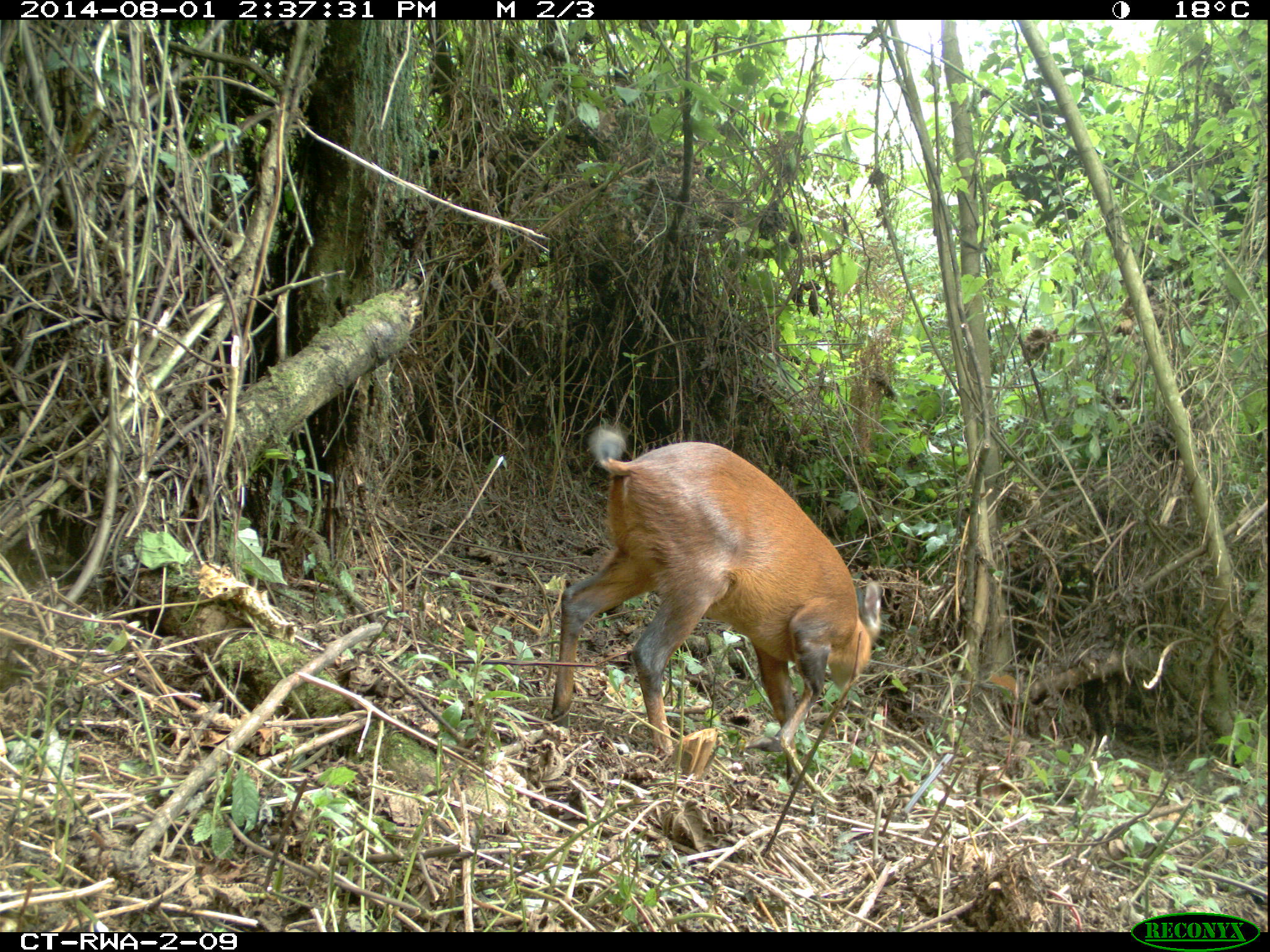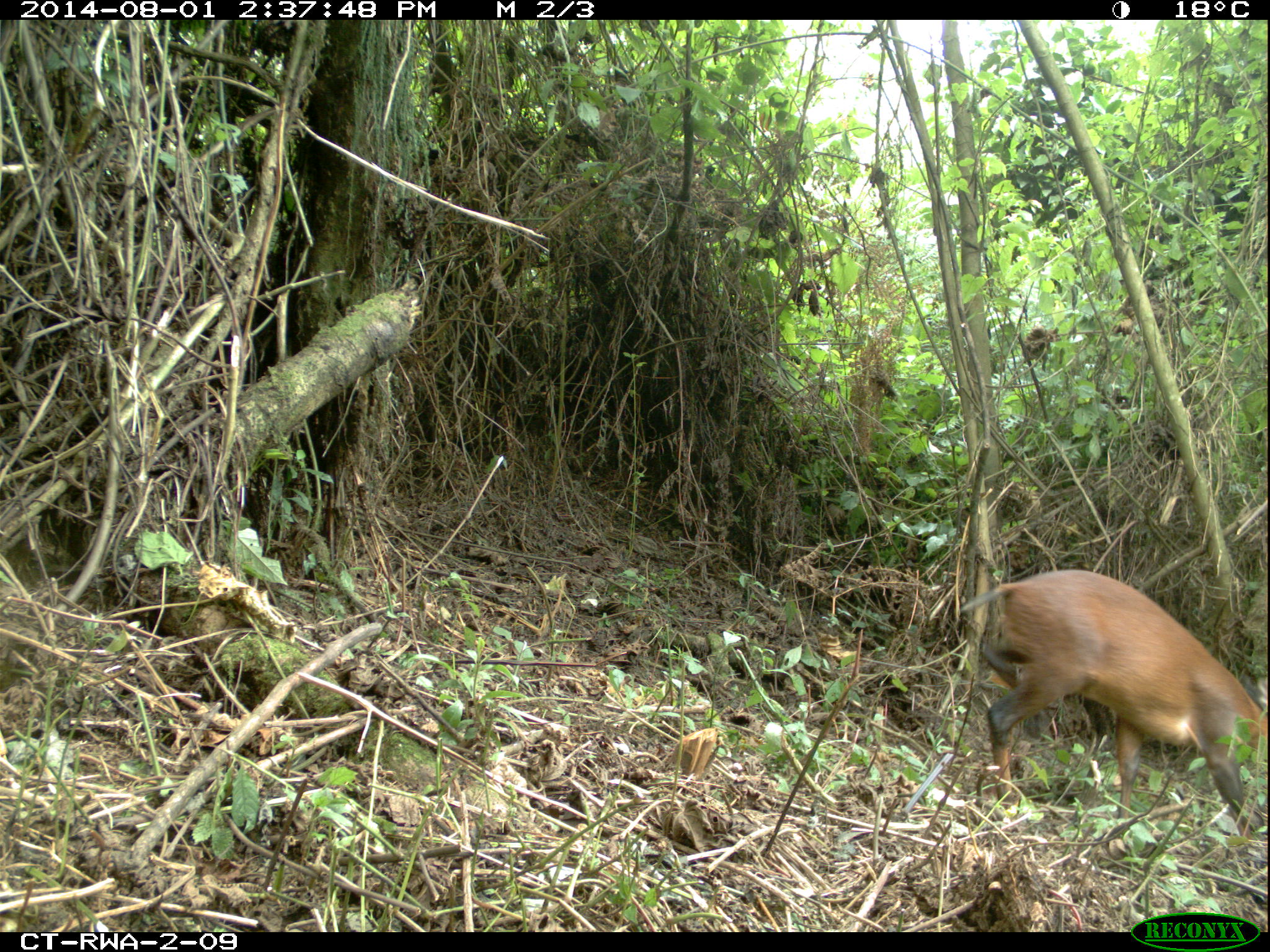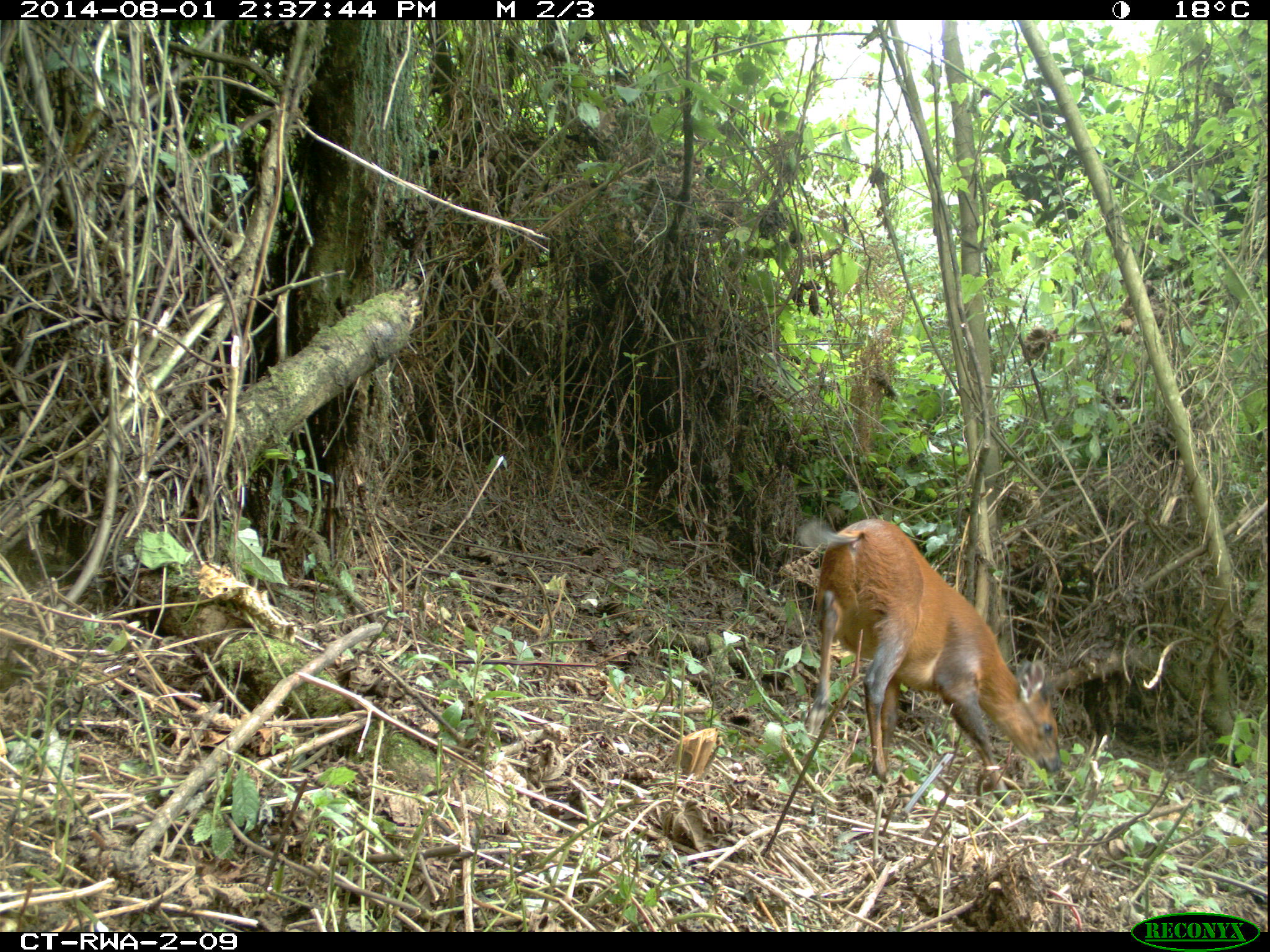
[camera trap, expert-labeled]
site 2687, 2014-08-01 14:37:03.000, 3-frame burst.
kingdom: Animalia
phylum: Chordata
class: Mammalia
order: Artiodactyla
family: Bovidae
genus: Cephalophus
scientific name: Cephalophus nigrifrons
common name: black-fronted duiker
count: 1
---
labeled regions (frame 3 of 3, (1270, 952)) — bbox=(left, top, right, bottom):
cephalophus nigrifrons: bbox=(795, 516, 1067, 801)